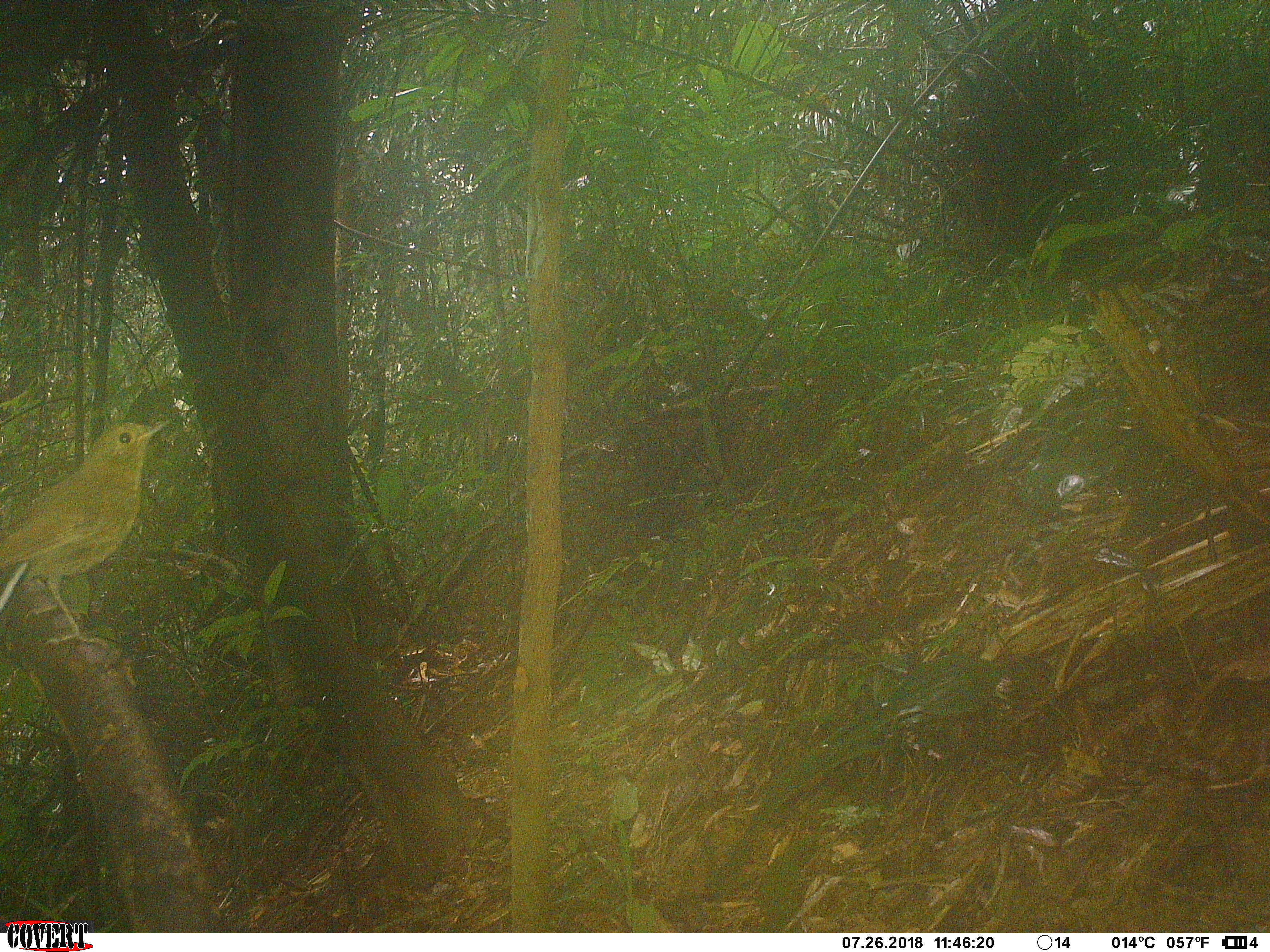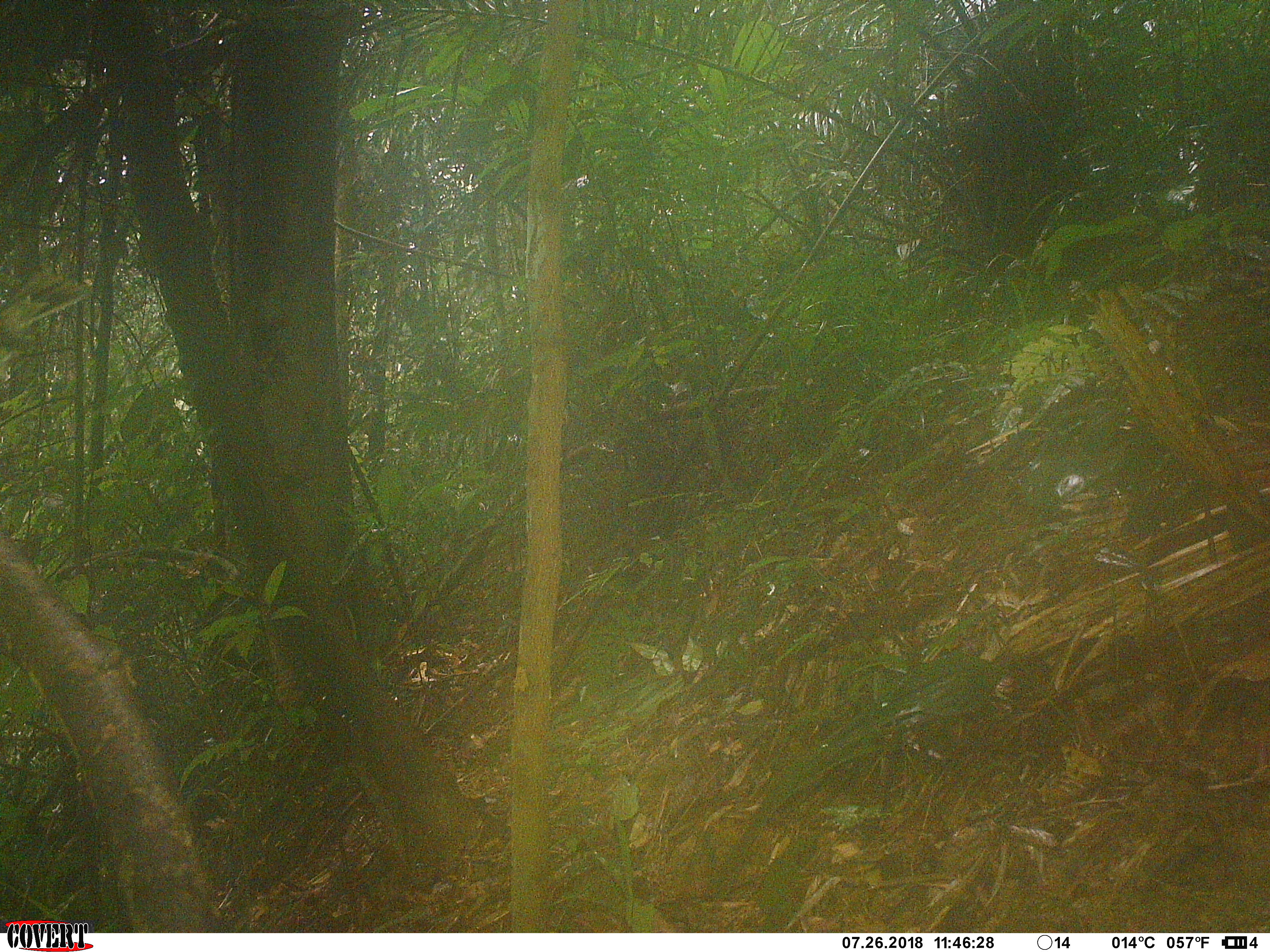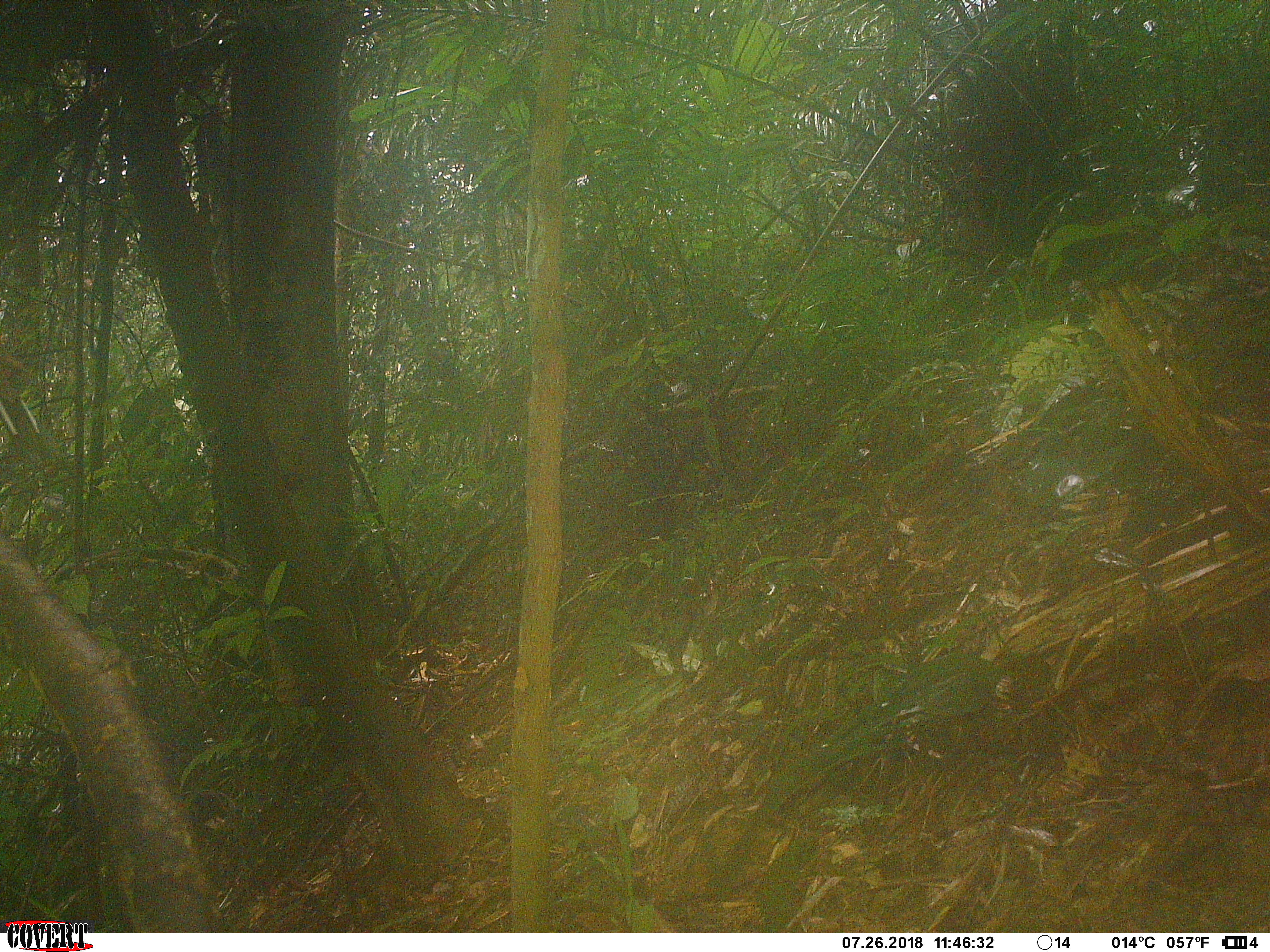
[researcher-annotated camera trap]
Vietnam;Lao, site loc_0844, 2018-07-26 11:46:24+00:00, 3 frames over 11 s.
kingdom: Animalia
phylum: Chordata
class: Aves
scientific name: Aves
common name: bird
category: unidentified bird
Unidentified bird (bird) (Aves). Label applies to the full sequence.